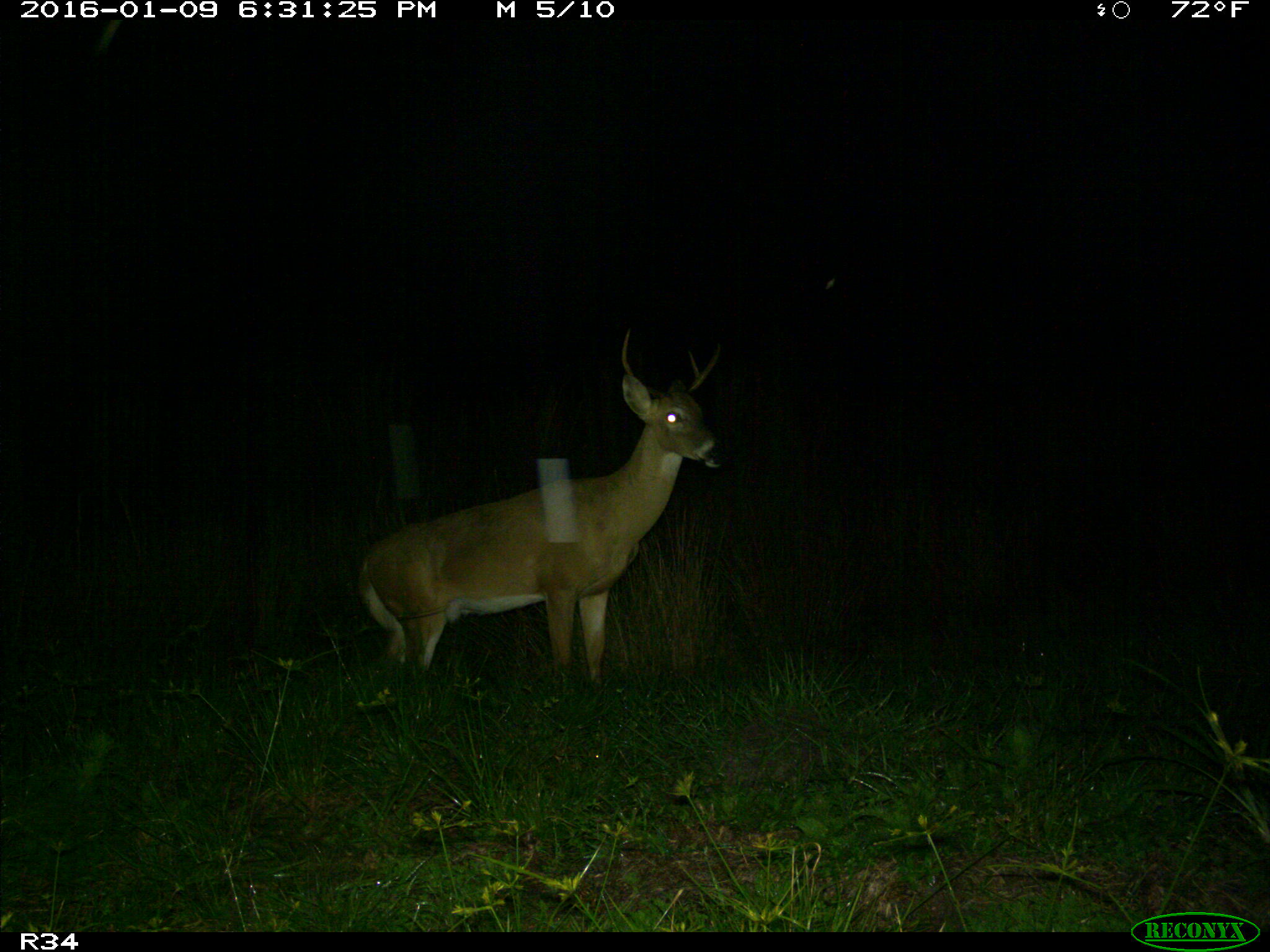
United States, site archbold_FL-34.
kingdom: Animalia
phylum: Chordata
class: Mammalia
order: Artiodactyla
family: Cervidae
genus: Odocoileus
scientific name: Odocoileus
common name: deer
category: unidentified deer